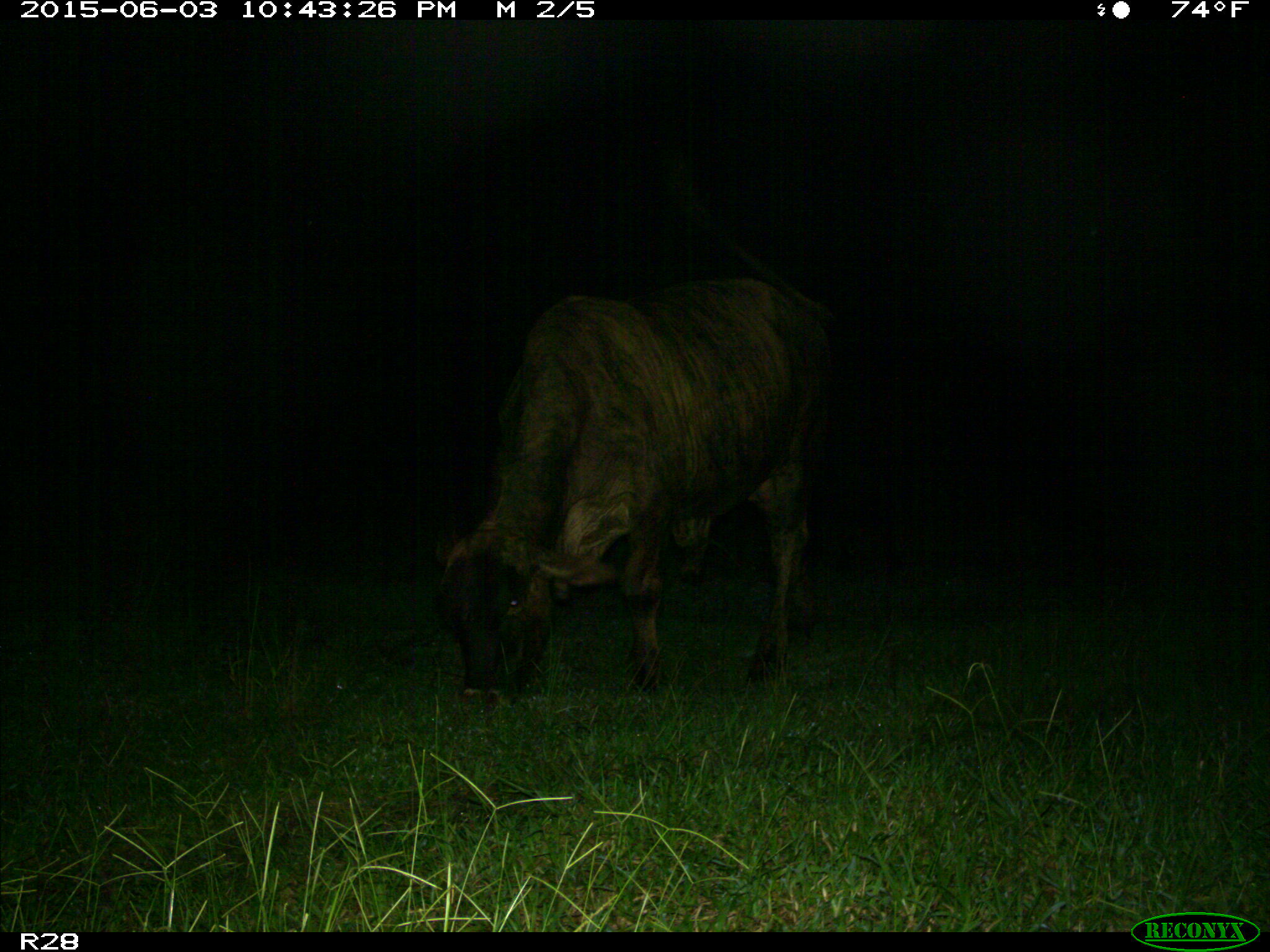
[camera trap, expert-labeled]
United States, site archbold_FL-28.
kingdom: Animalia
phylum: Chordata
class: Mammalia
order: Artiodactyla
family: Bovidae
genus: Bos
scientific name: Bos taurus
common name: domestic cow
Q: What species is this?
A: Bos taurus (domestic cow).